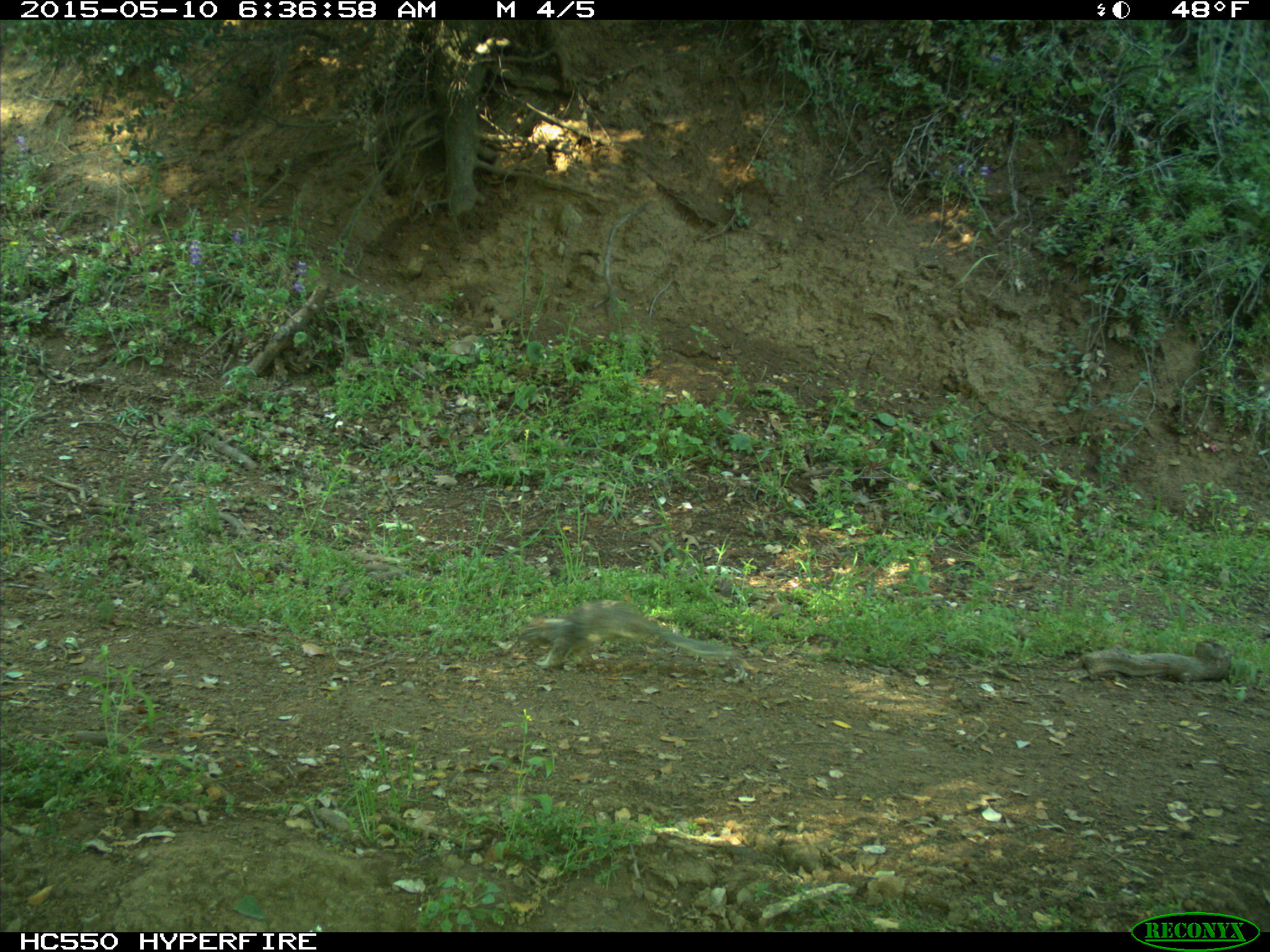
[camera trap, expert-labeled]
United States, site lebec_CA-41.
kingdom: Animalia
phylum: Chordata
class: Mammalia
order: Rodentia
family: Sciuridae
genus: Otospermophilus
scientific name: Otospermophilus beecheyi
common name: california ground squirrel